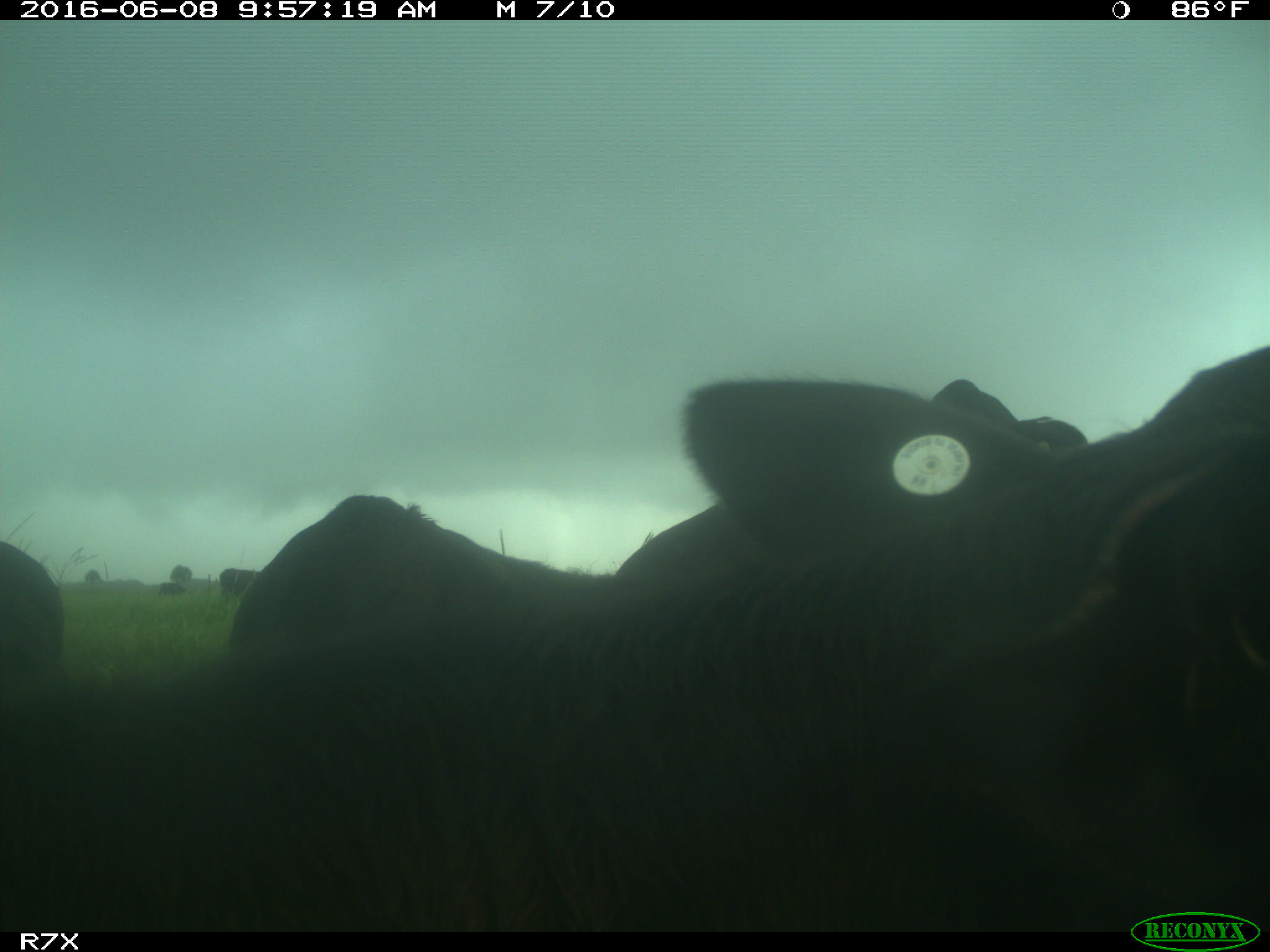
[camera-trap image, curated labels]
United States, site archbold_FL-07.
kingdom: Animalia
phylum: Chordata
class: Mammalia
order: Artiodactyla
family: Bovidae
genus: Bos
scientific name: Bos taurus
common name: domestic cow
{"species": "Bos taurus (domestic cow)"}